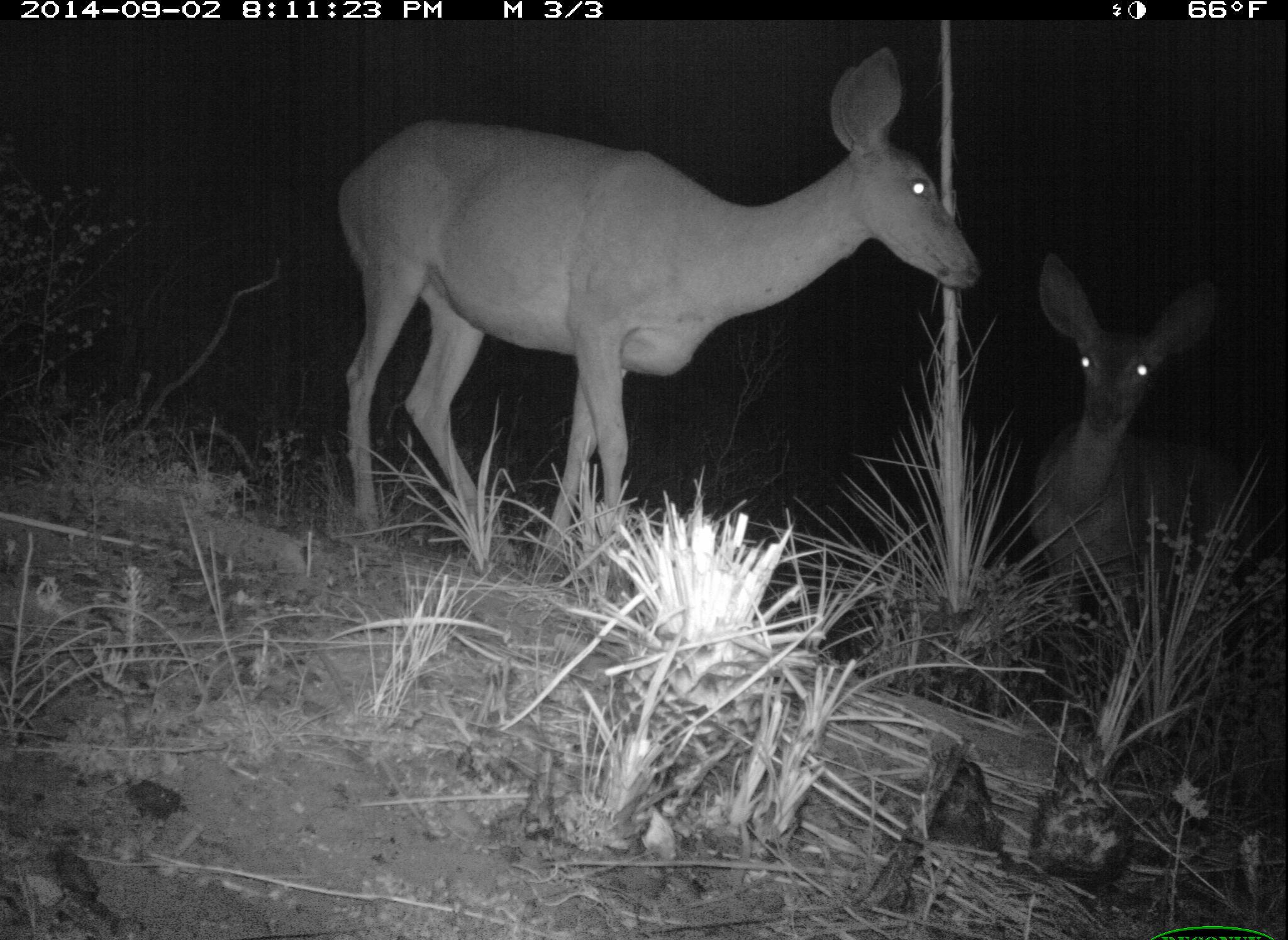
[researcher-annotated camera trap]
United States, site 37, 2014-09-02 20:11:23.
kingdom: Animalia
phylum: Chordata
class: Mammalia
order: Artiodactyla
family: Cervidae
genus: Odocoileus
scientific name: Odocoileus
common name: deer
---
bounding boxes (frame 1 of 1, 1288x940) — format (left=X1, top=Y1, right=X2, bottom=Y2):
deer: (left=330, top=43, right=988, bottom=603); (left=1031, top=247, right=1250, bottom=710)